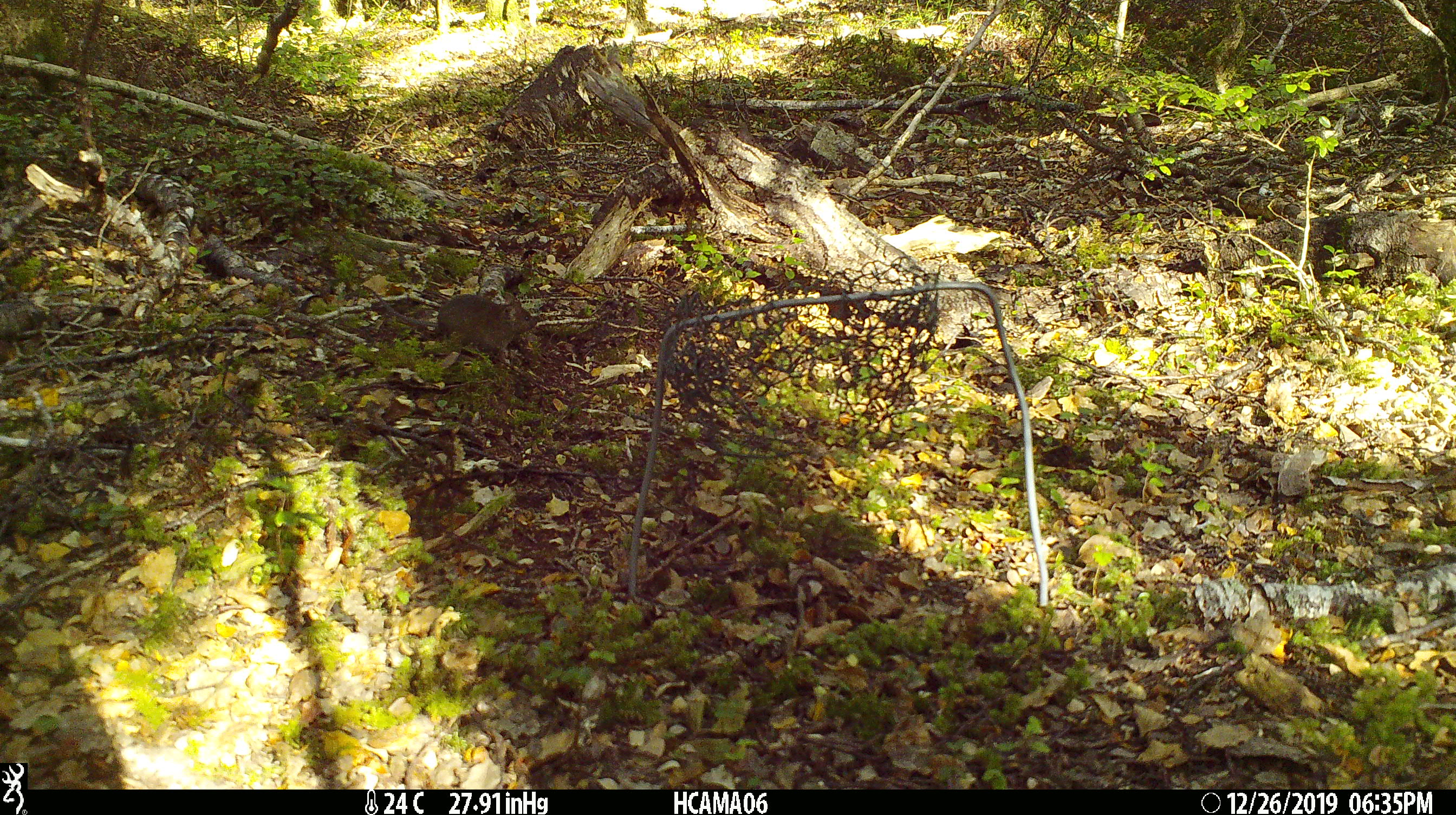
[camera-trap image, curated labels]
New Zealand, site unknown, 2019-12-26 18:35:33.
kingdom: Animalia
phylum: Chordata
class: Mammalia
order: Rodentia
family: Muridae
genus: Mus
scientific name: Mus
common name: mouse